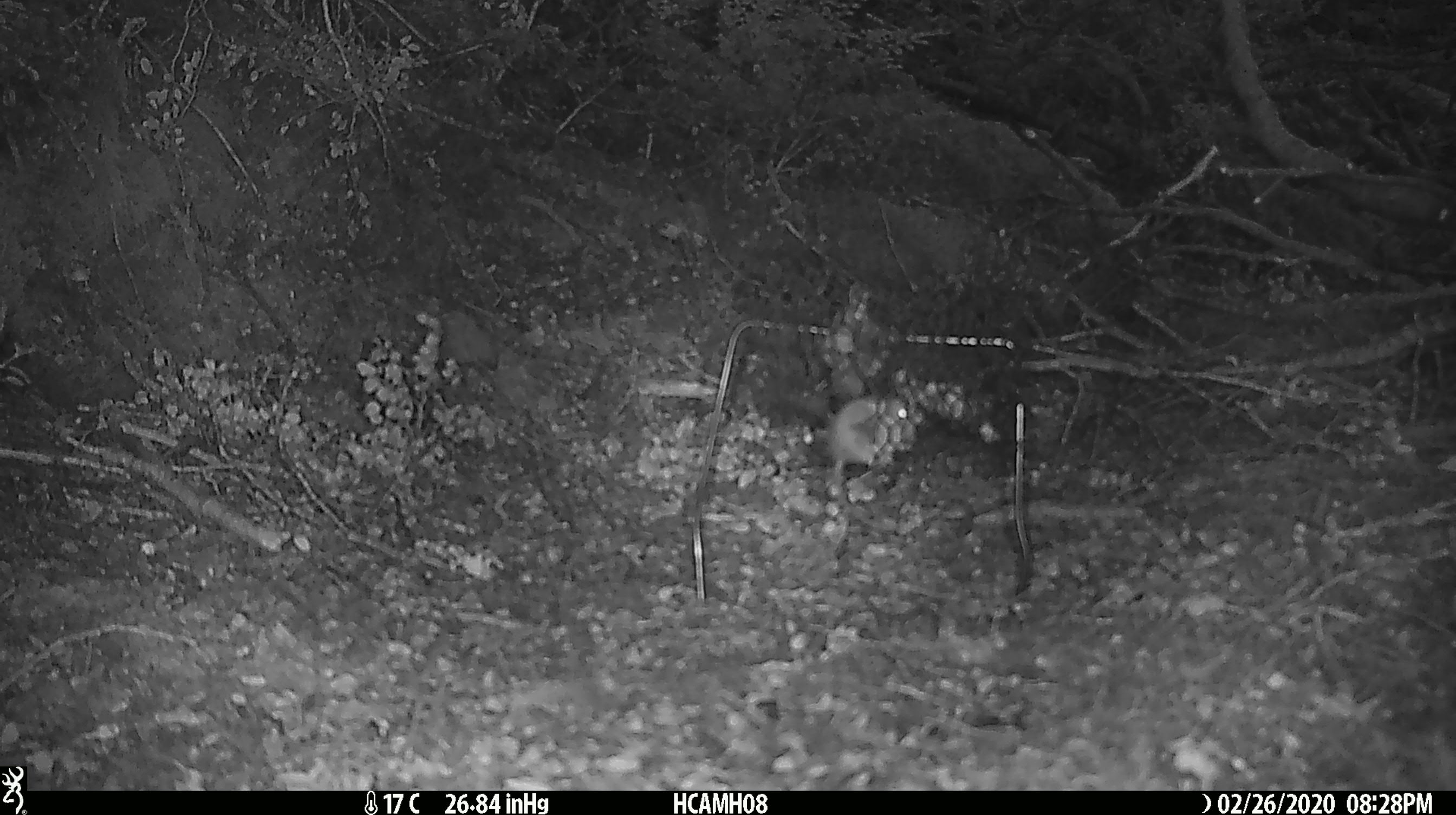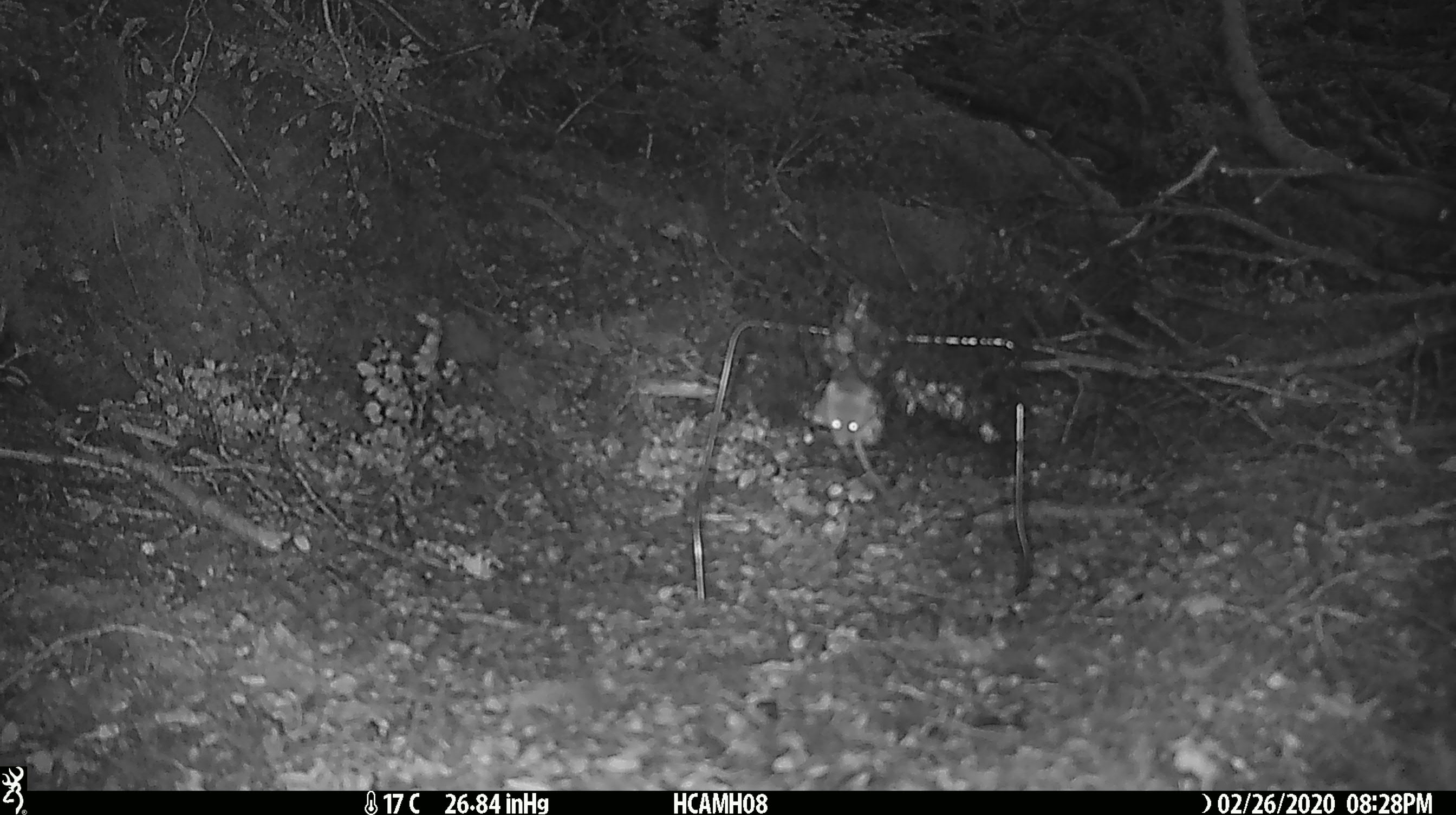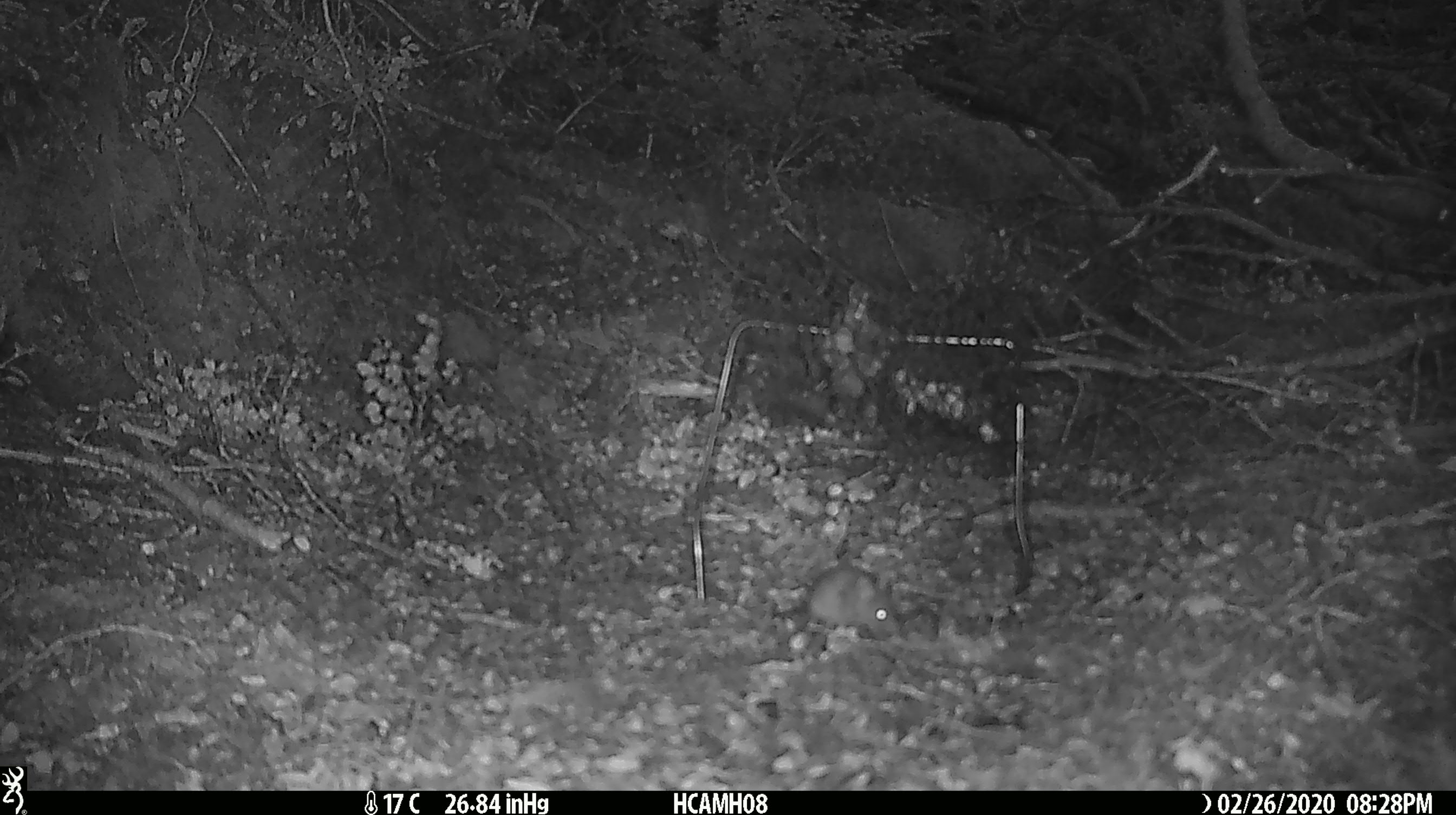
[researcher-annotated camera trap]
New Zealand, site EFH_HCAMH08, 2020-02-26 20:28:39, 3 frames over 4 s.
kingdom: Animalia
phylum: Chordata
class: Mammalia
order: Rodentia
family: Muridae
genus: Mus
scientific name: Mus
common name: mouse